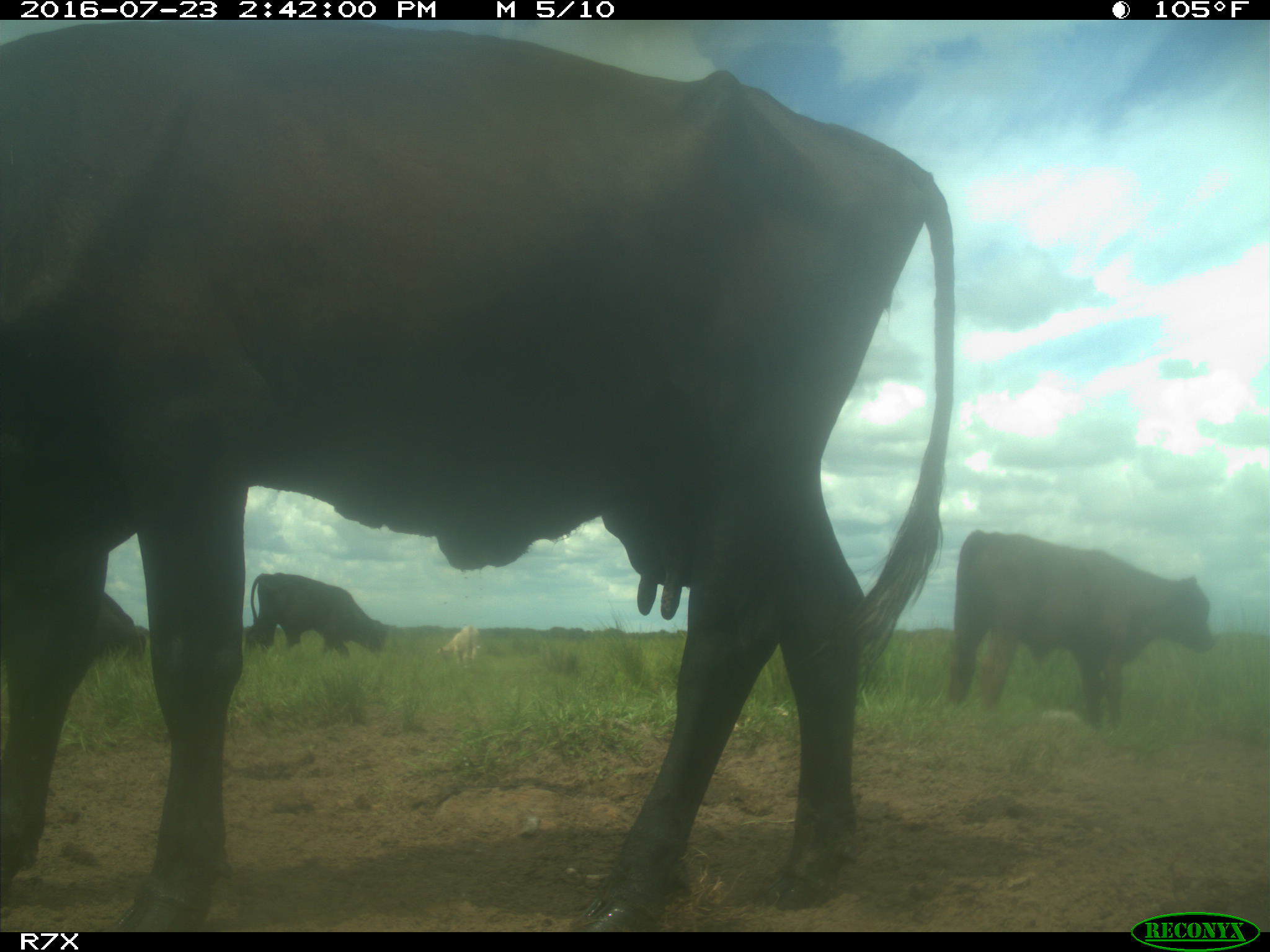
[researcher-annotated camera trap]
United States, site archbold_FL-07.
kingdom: Animalia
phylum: Chordata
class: Mammalia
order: Artiodactyla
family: Bovidae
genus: Bos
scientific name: Bos taurus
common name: domestic cow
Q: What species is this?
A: Bos taurus (domestic cow).